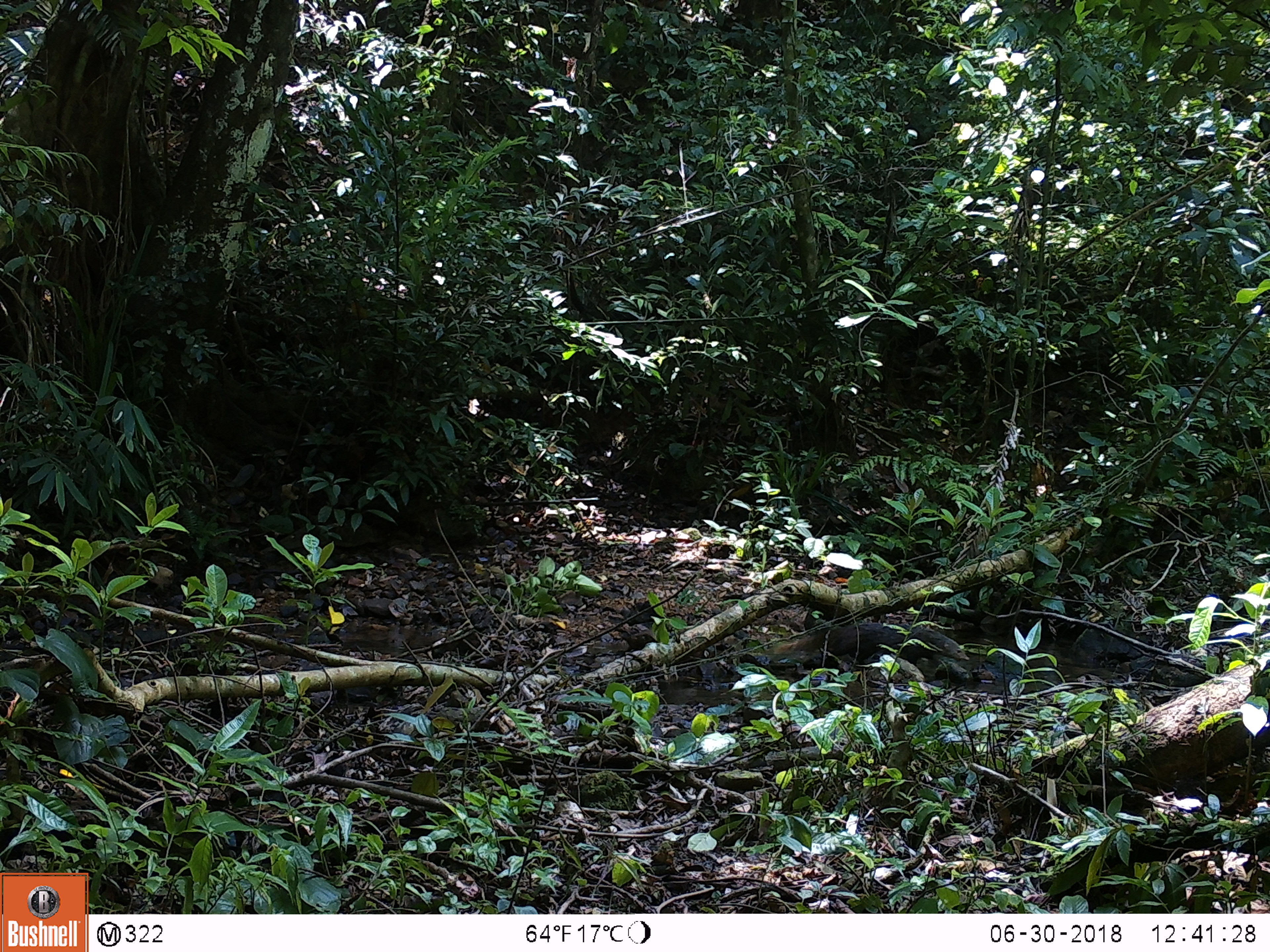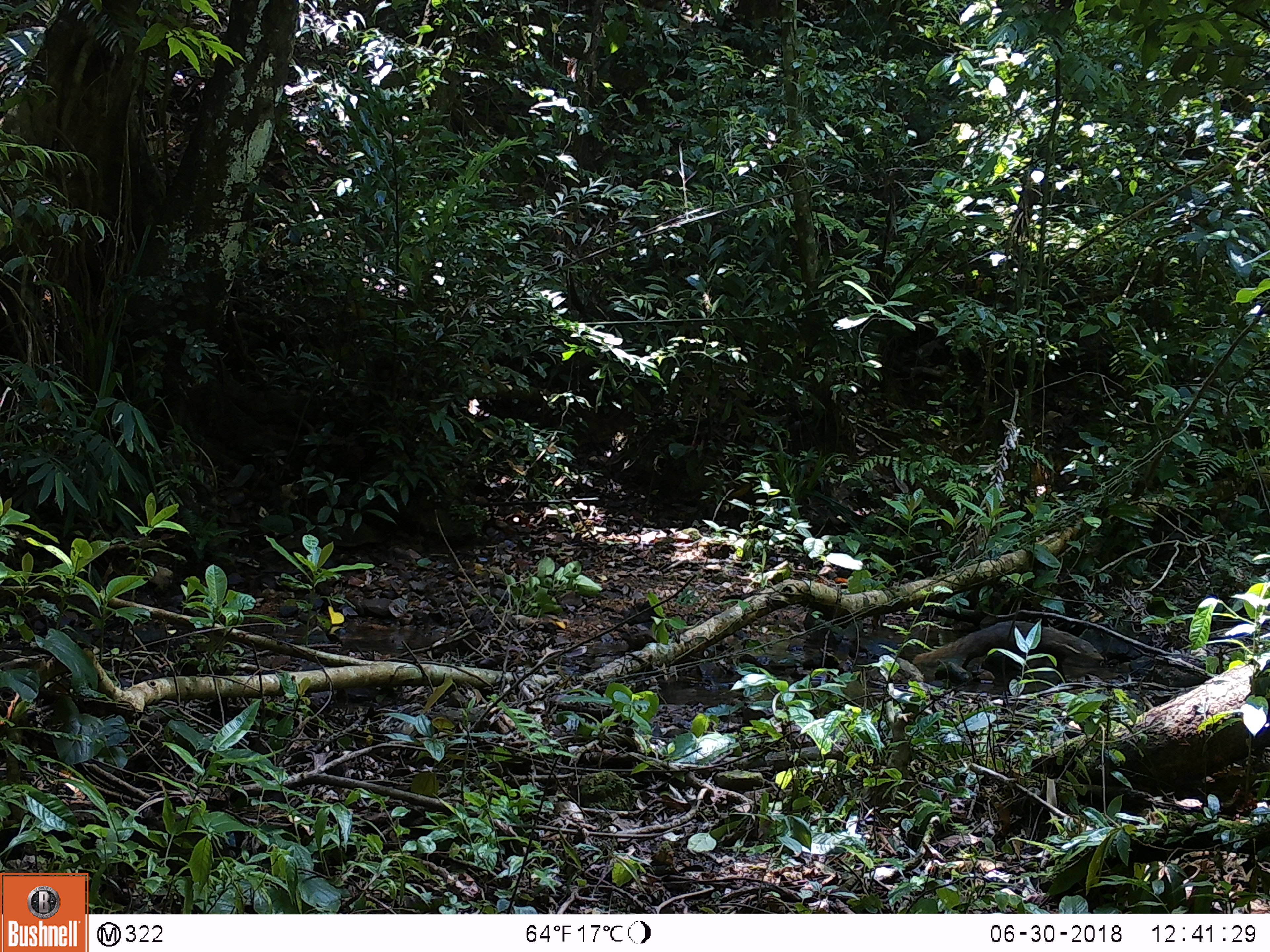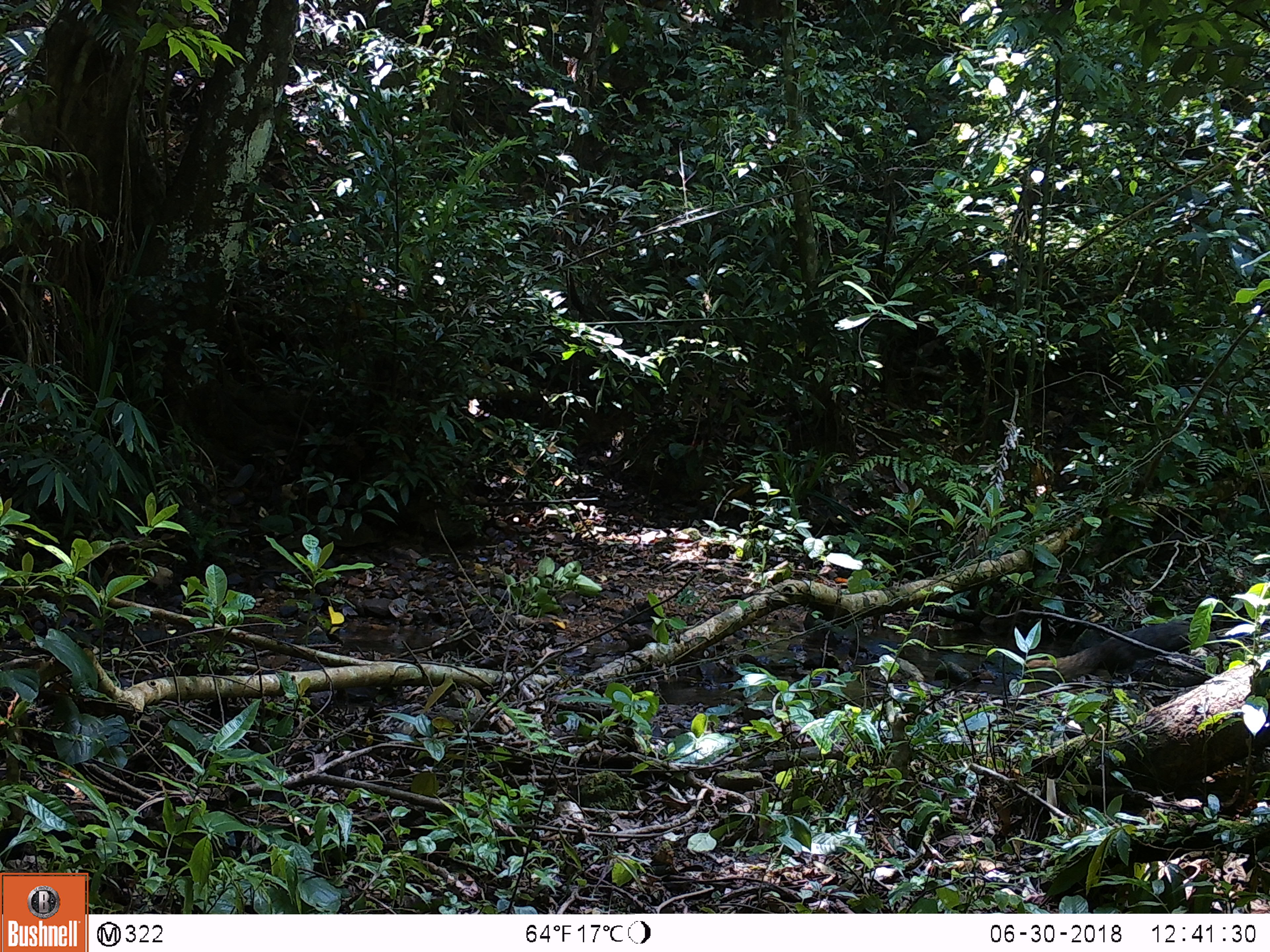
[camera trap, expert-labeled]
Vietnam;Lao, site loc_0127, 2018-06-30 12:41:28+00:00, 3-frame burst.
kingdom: Animalia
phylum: Chordata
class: Mammalia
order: Carnivora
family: Herpestidae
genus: Urva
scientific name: Urva urva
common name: crab-eating mongoose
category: crab eating mongoose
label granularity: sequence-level